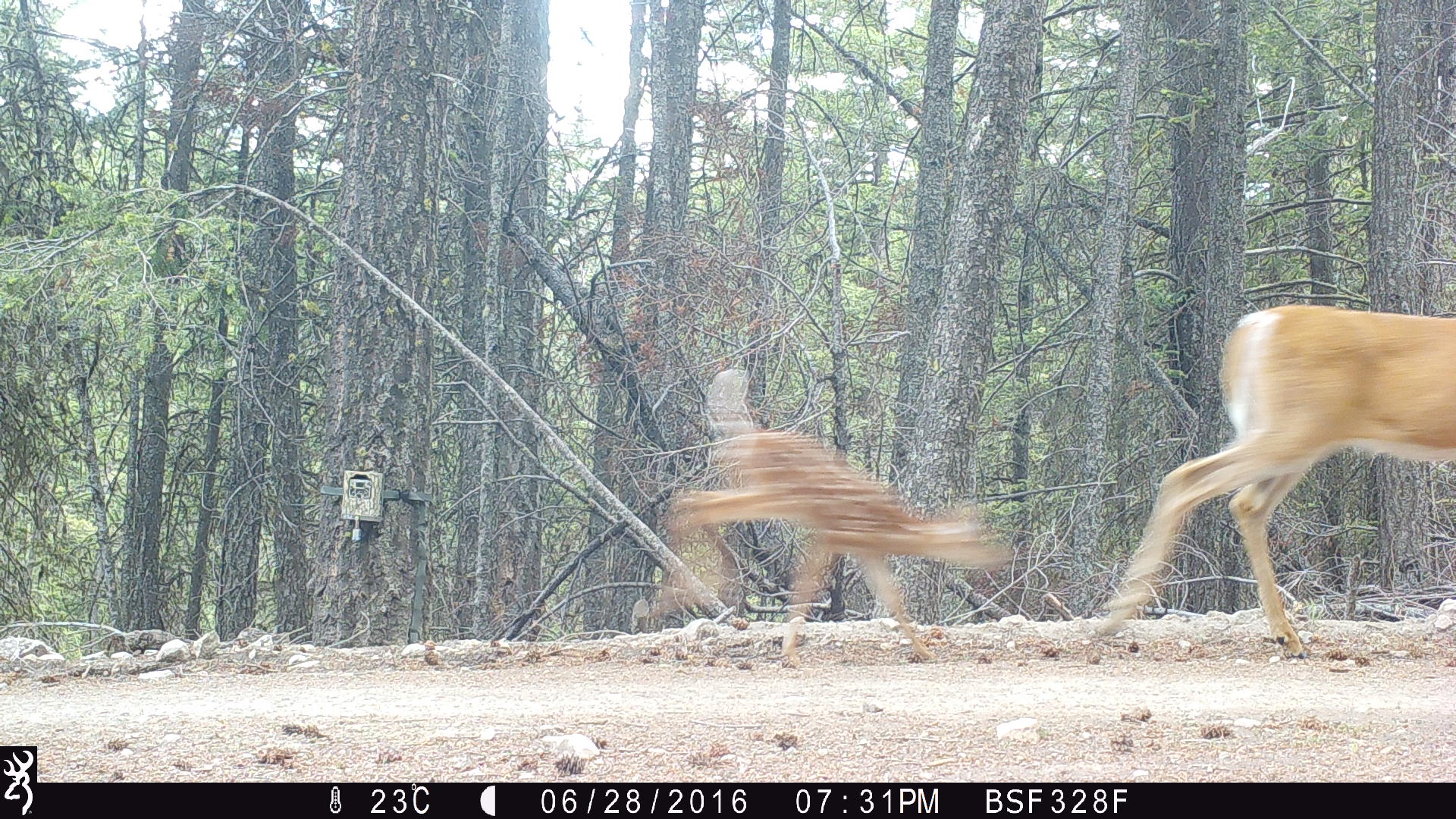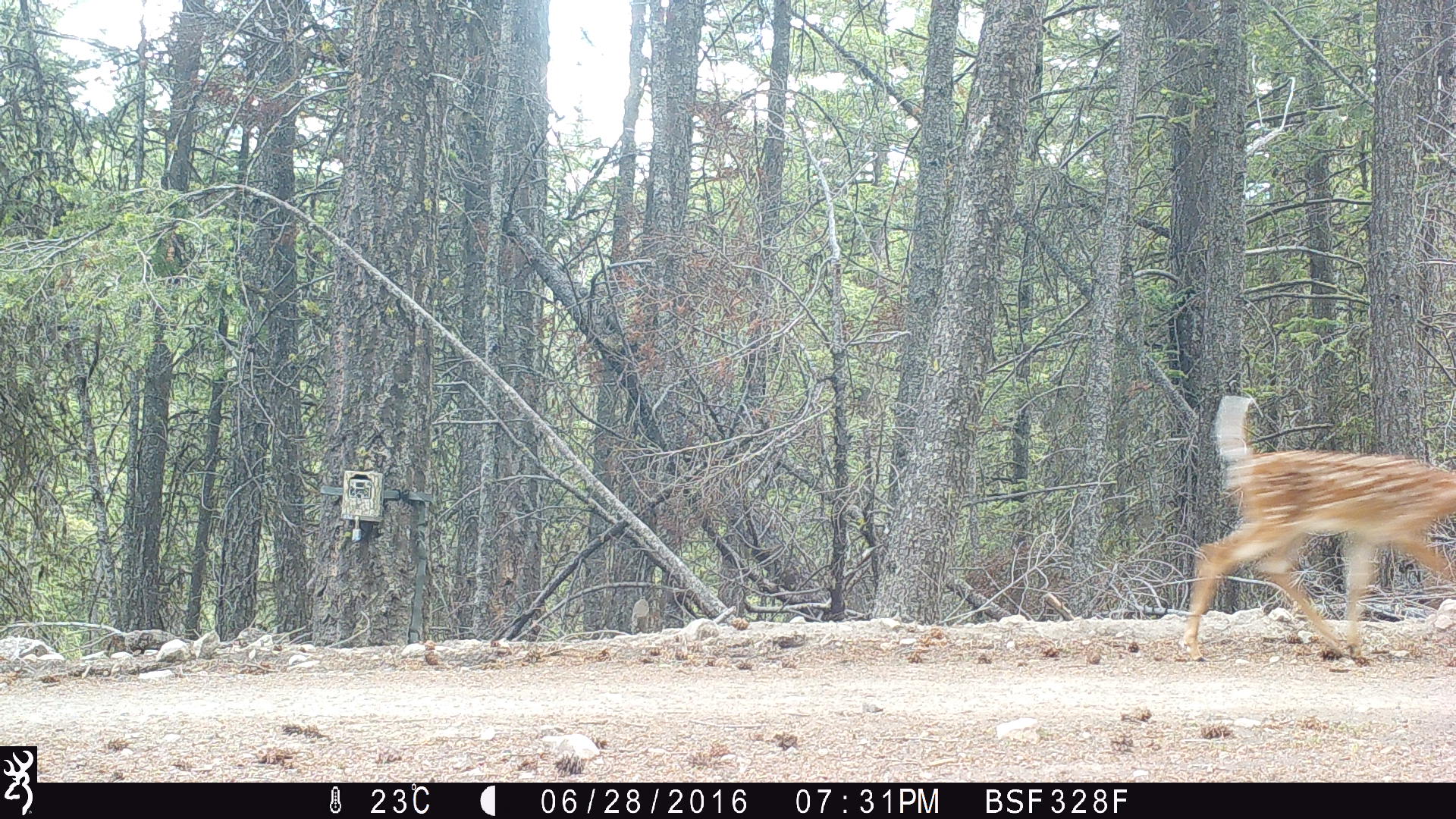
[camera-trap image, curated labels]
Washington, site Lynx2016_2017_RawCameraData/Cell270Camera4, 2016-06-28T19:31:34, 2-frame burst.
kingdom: Animalia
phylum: Chordata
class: Mammalia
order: Artiodactyla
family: Cervidae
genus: Odocoileus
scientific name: Odocoileus virginianus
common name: white-tailed deer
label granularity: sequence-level